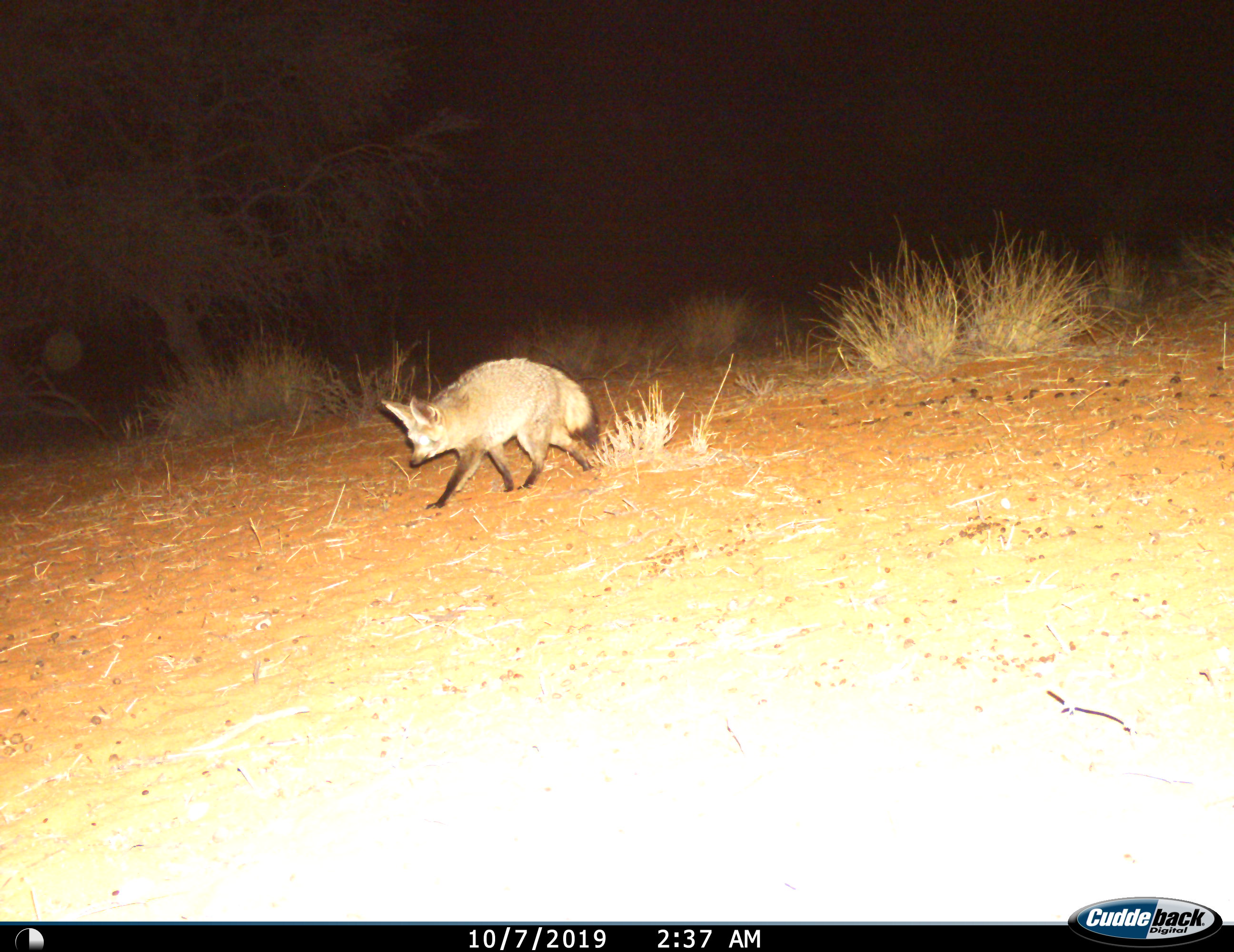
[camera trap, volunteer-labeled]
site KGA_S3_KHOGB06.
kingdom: Animalia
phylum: Chordata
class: Mammalia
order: Carnivora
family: Canidae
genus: Otocyon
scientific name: Otocyon megalotis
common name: bat-eared fox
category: foxbateared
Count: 1.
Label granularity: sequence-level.